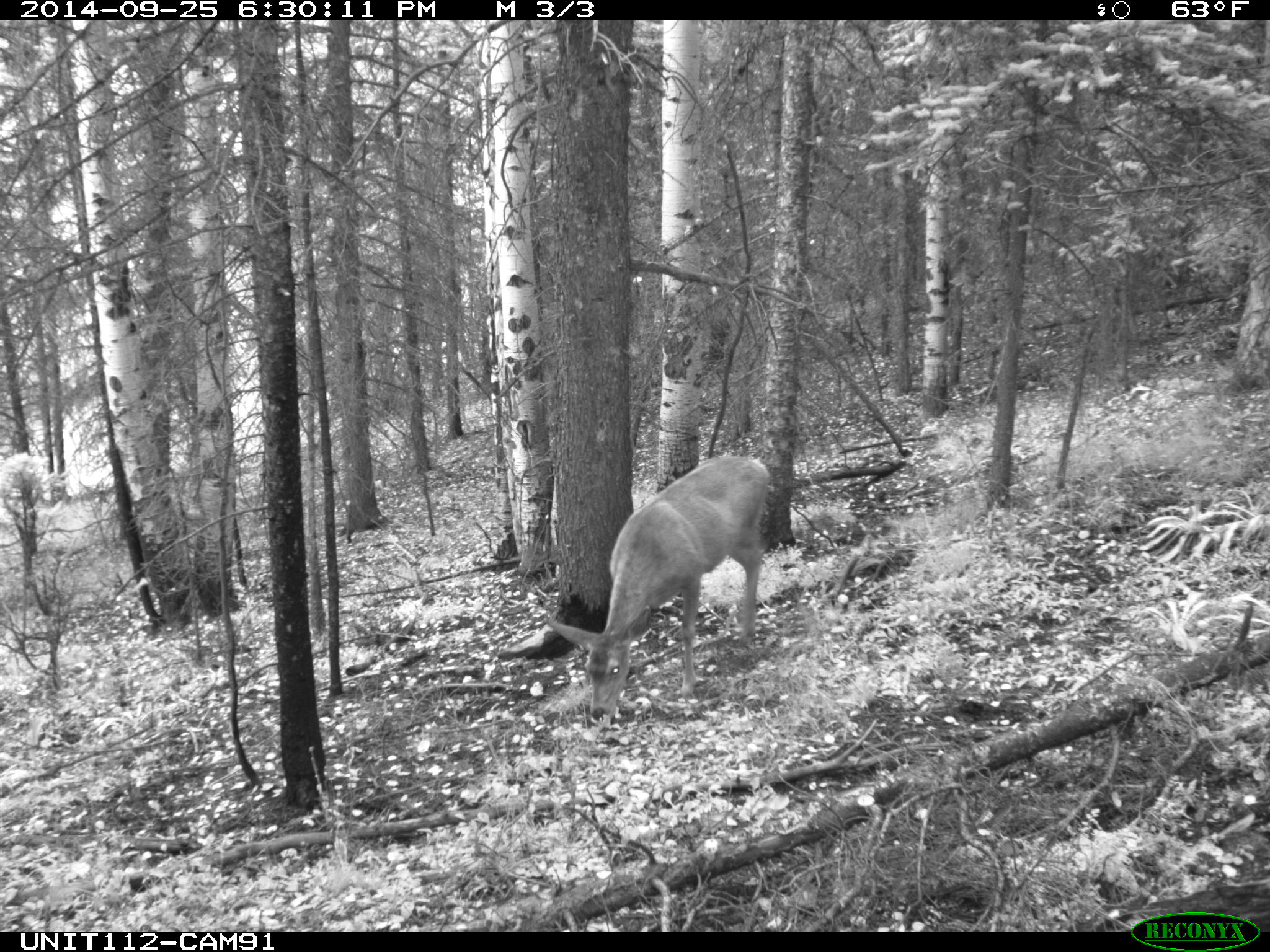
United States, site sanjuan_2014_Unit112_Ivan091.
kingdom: Animalia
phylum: Chordata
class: Mammalia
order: Artiodactyla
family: Cervidae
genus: Odocoileus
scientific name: Odocoileus hemionus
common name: mule deer